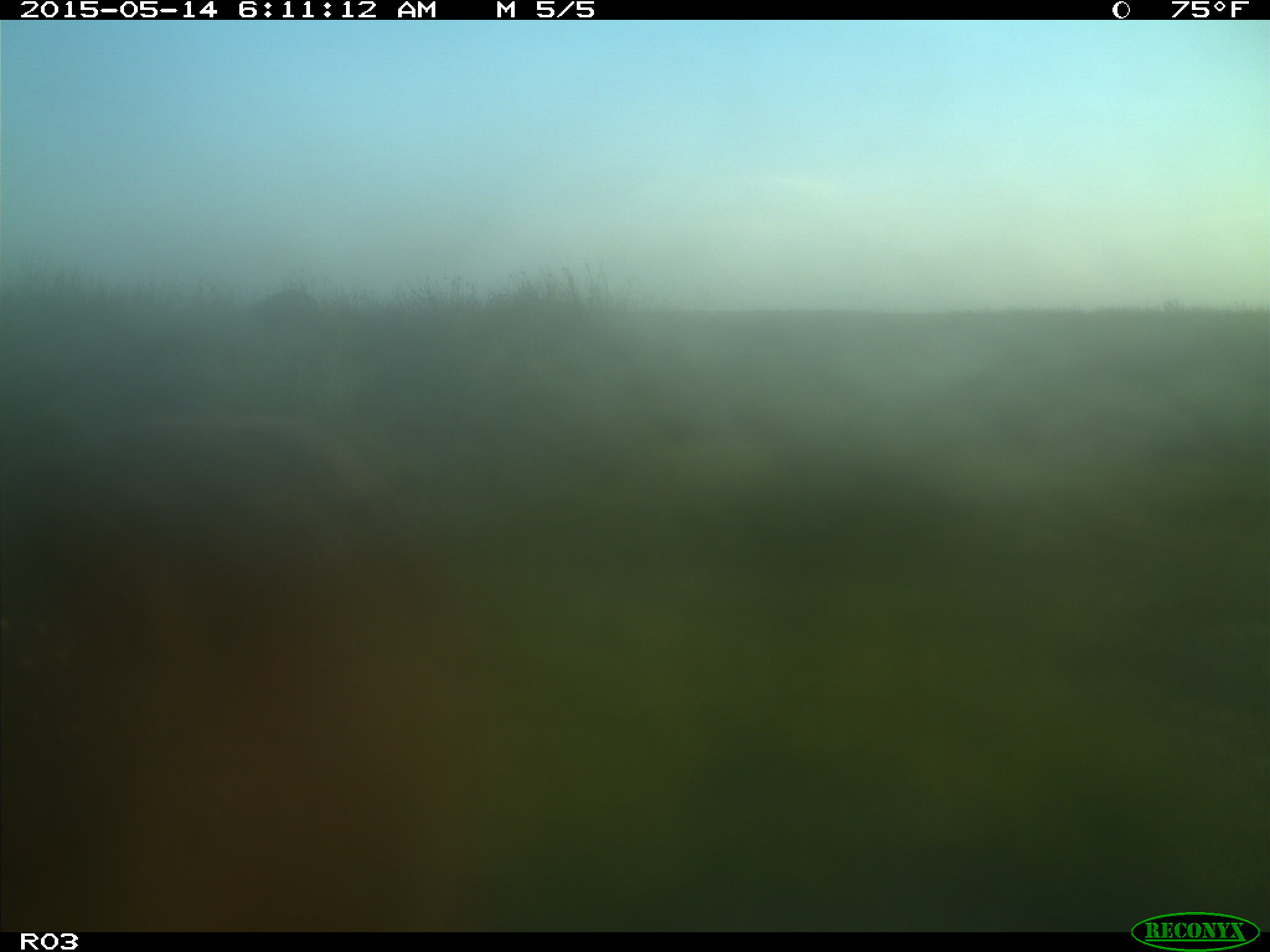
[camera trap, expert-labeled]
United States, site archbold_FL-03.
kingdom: Animalia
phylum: Chordata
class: Mammalia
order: Artiodactyla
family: Bovidae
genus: Bos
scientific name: Bos taurus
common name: domestic cow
Bos taurus (domestic cow).